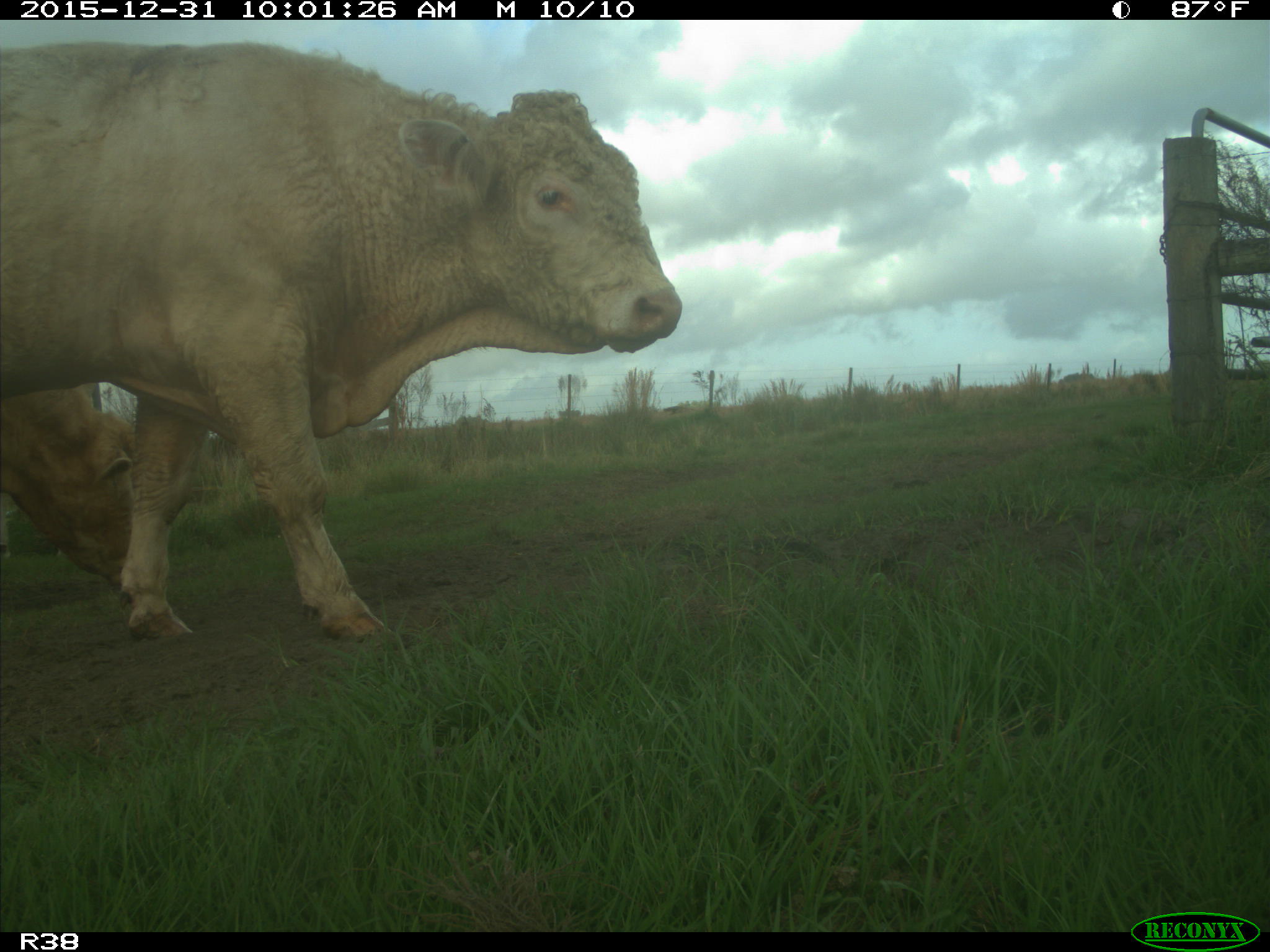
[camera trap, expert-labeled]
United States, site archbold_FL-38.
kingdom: Animalia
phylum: Chordata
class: Mammalia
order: Artiodactyla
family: Bovidae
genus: Bos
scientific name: Bos taurus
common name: domestic cow